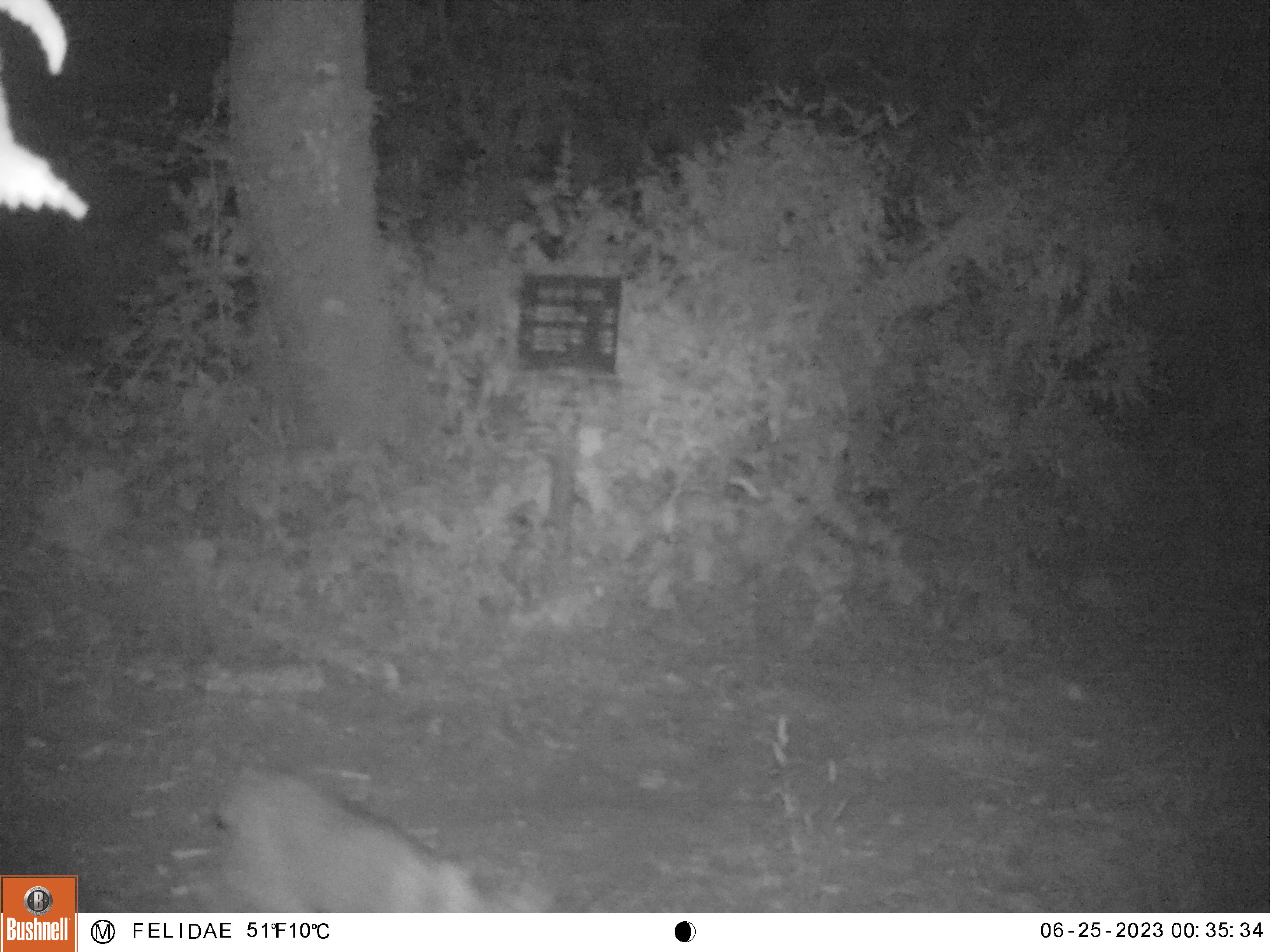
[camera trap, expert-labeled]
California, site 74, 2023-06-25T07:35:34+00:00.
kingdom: Animalia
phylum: Chordata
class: Mammalia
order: Carnivora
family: Felidae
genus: Lynx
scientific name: Lynx rufus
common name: bobcat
Bobcat (Lynx rufus).